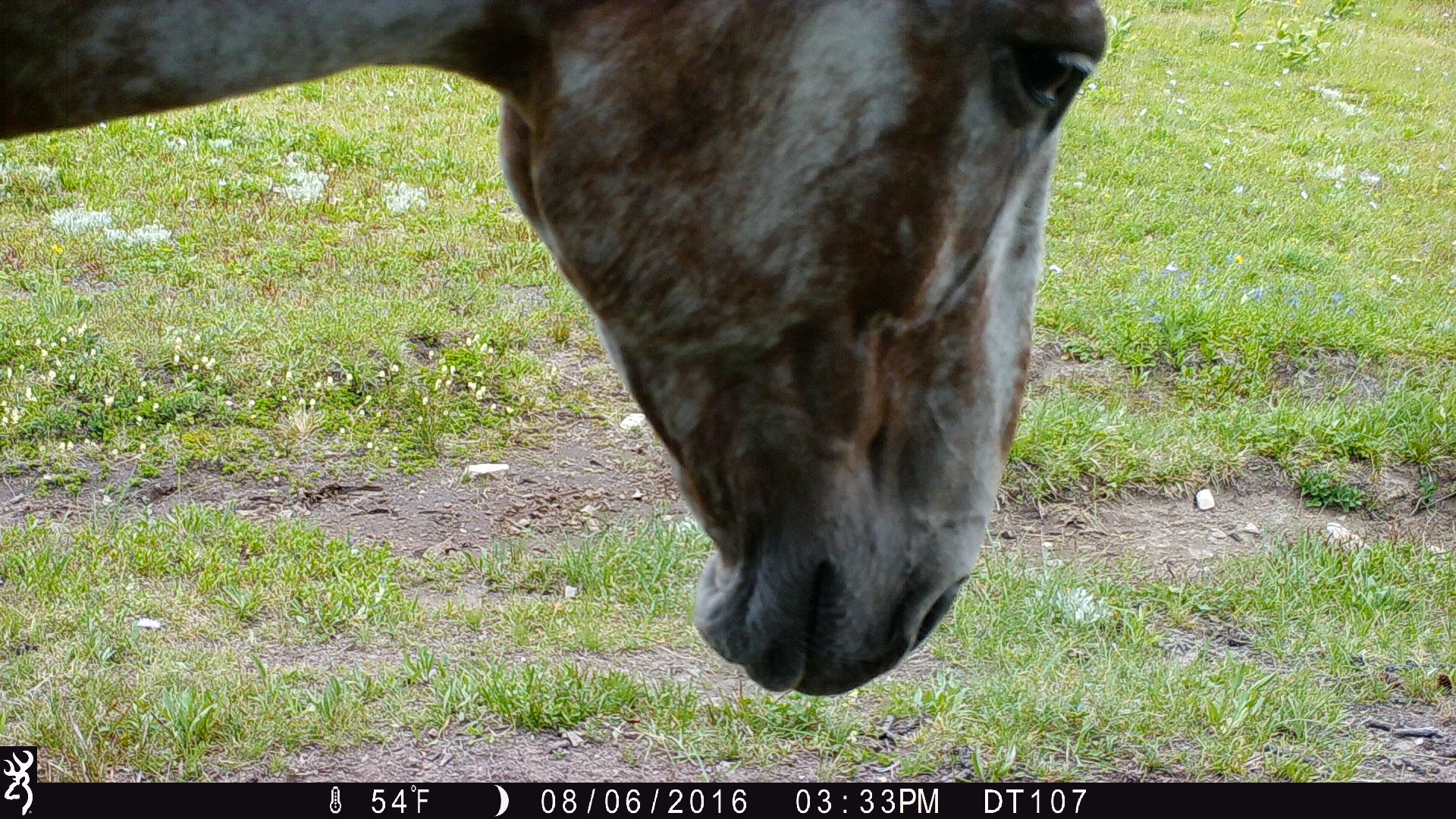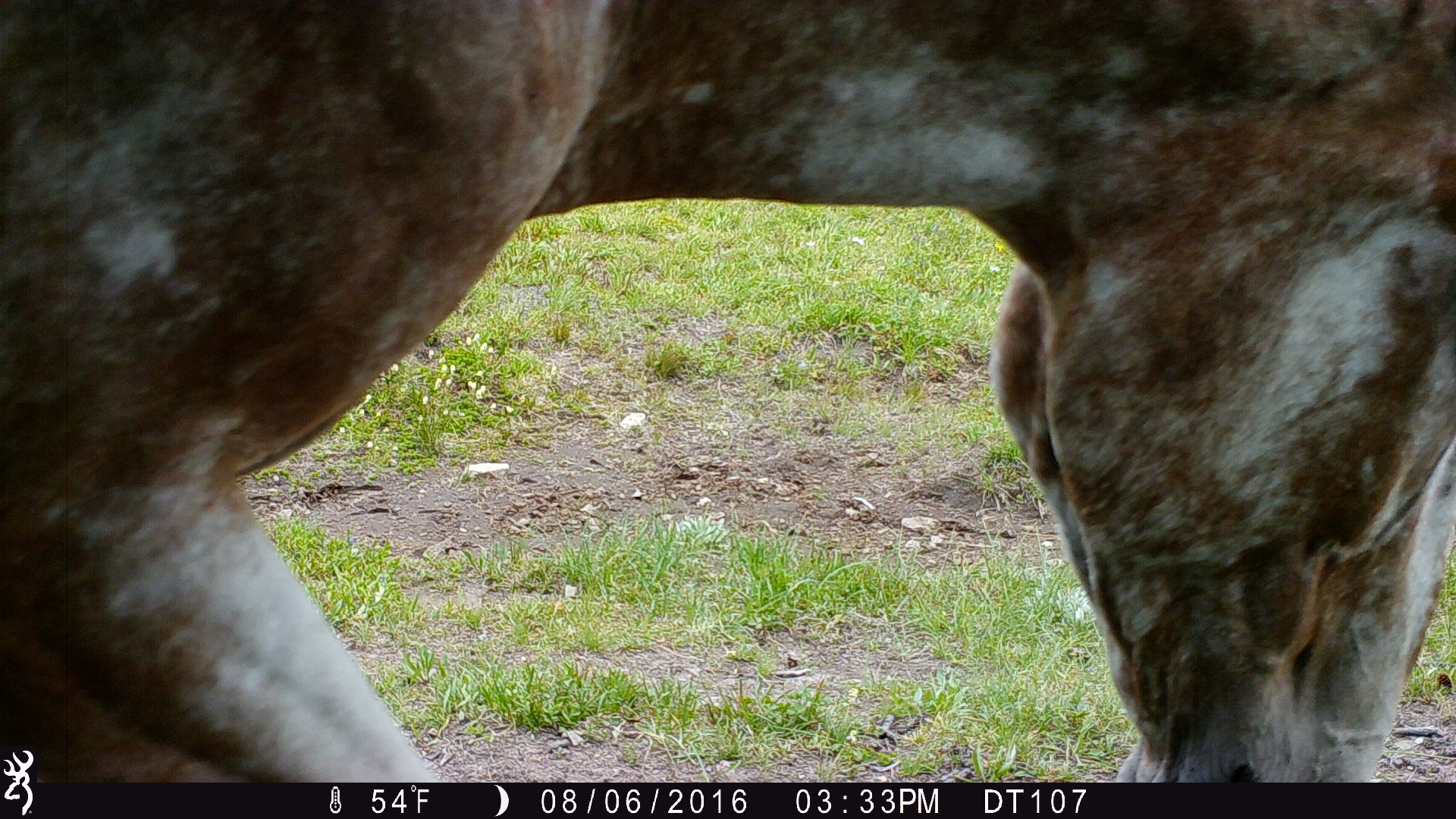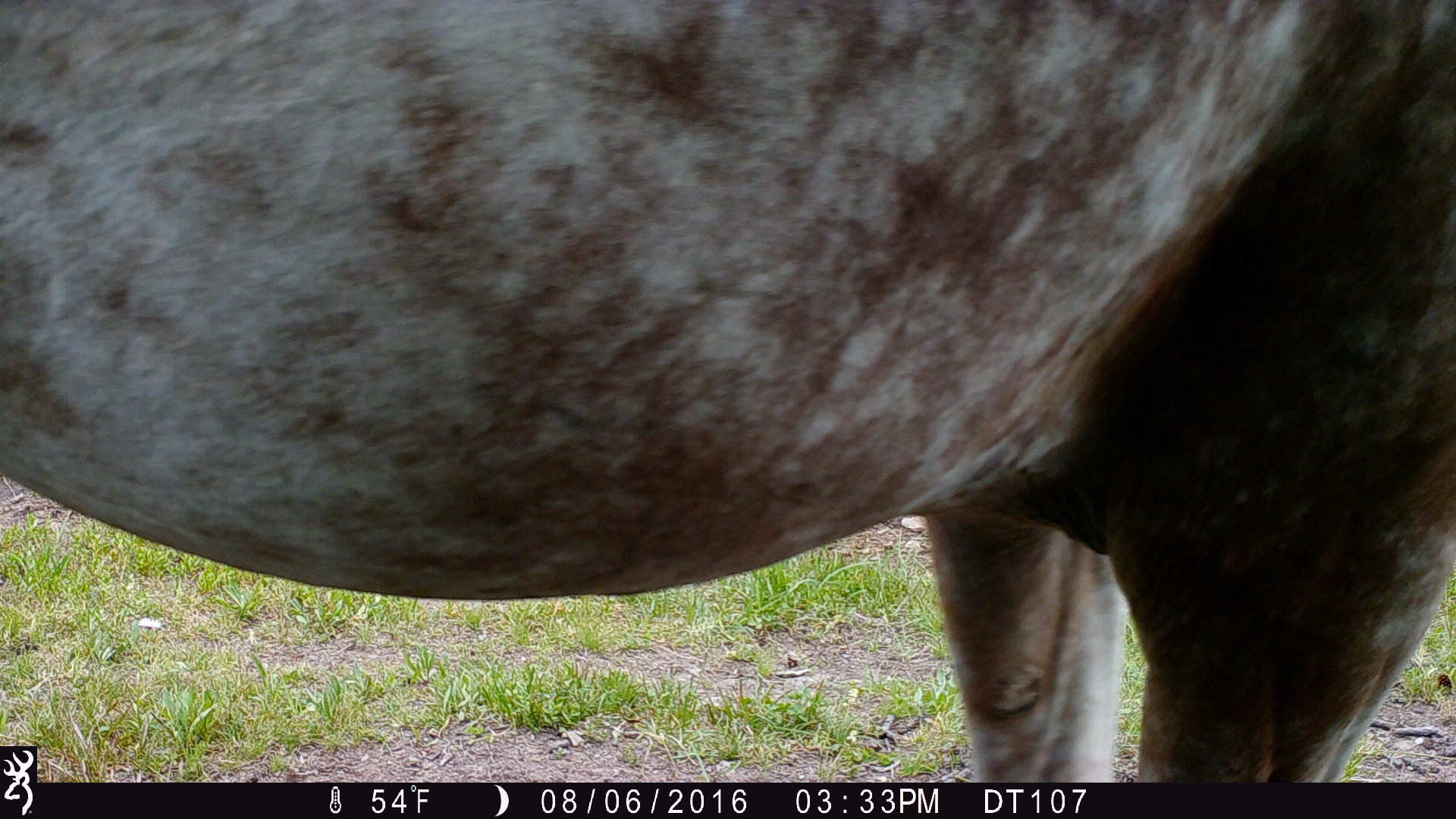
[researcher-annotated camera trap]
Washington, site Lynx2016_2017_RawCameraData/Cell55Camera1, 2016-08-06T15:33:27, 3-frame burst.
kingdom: Animalia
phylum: Chordata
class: Mammalia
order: Perissodactyla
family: Equidae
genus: Equus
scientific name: Equus caballus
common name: domestic horse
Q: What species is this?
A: Domestic horse (Equus caballus).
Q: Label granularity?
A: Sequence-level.